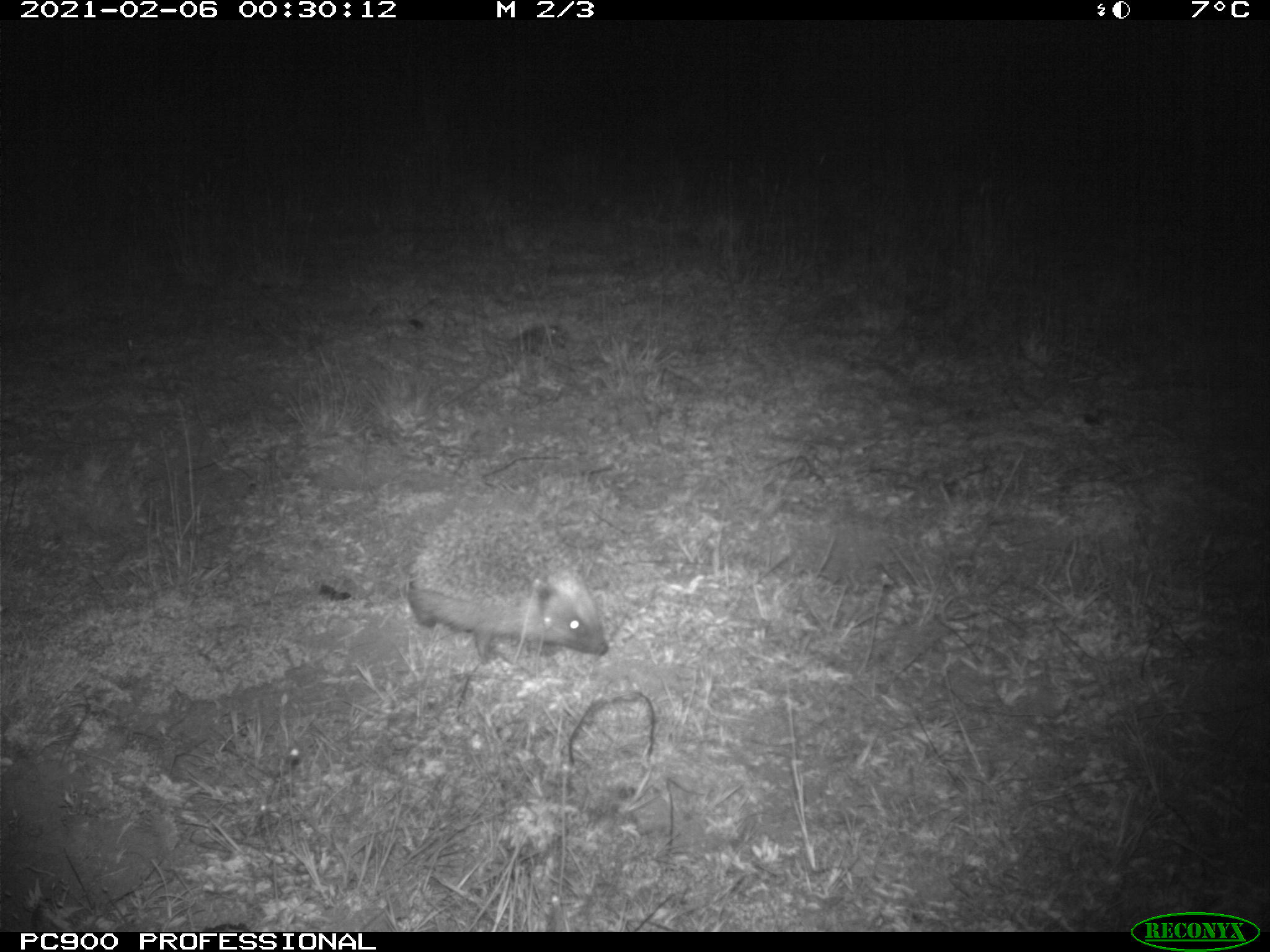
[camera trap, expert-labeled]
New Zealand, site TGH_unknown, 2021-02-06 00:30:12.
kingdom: Animalia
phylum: Chordata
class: Mammalia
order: Eulipotyphla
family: Erinaceidae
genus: Erinaceus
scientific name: Erinaceus europaeus europaeus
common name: european hedgehog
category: hedgehog